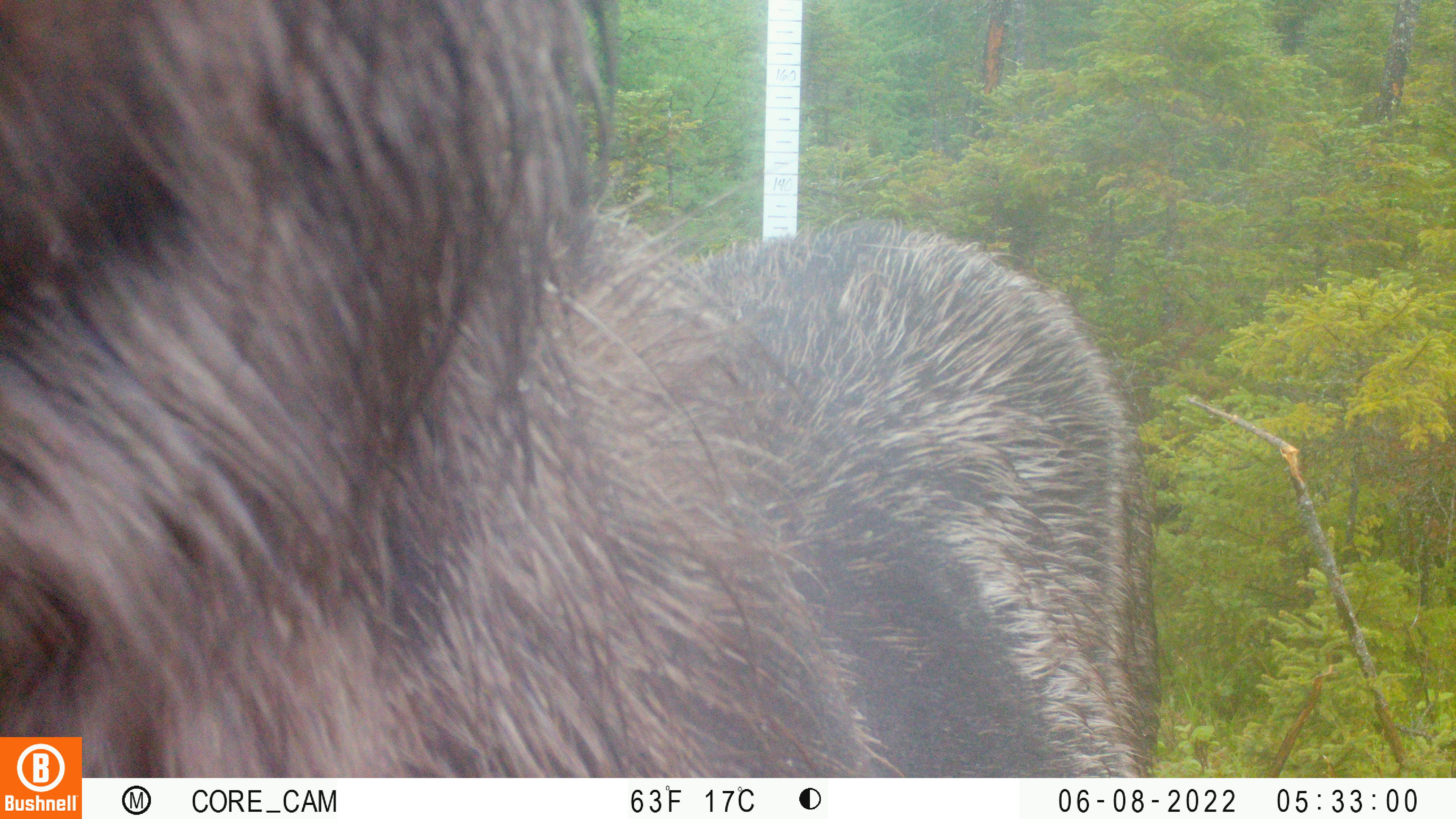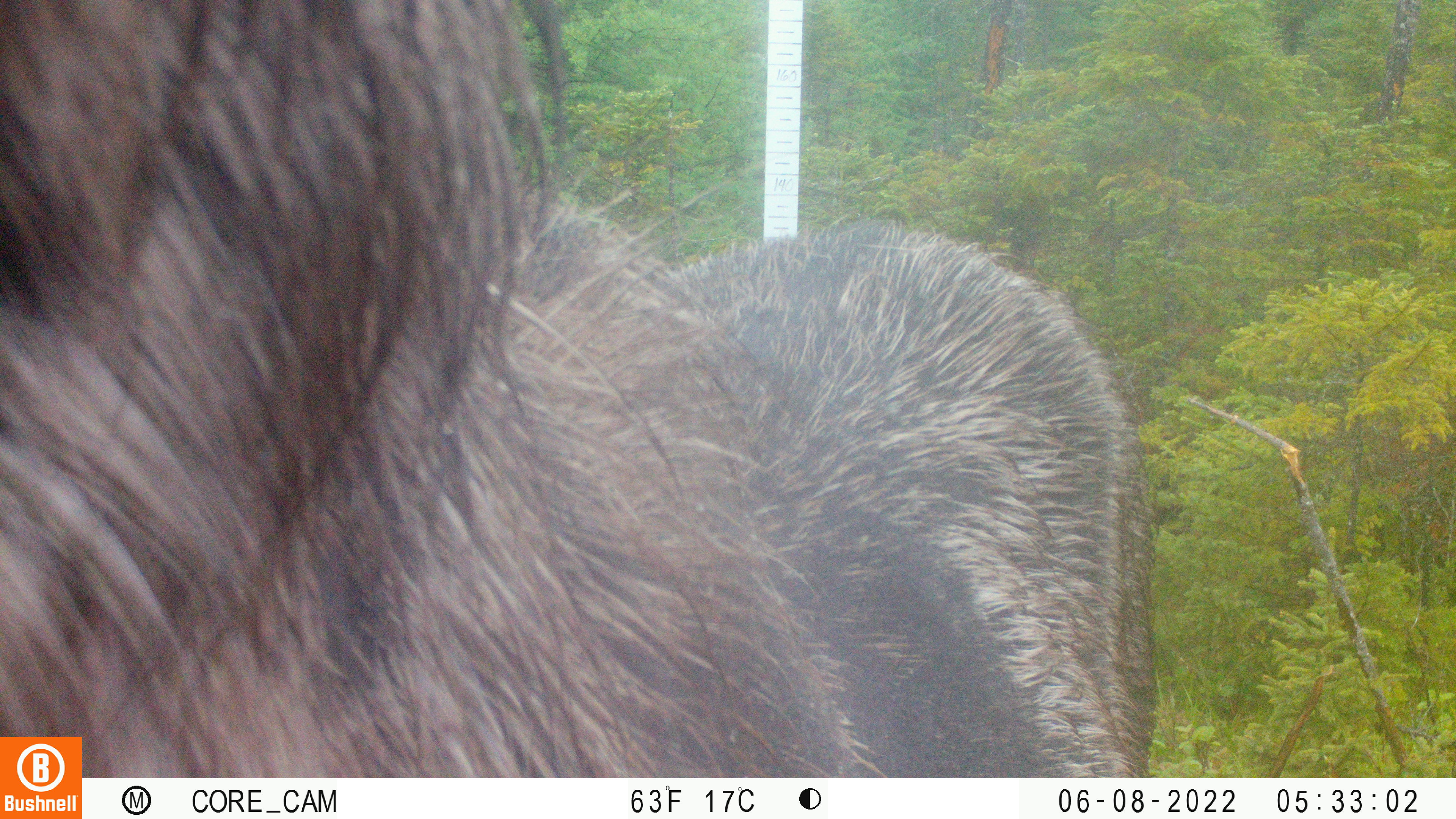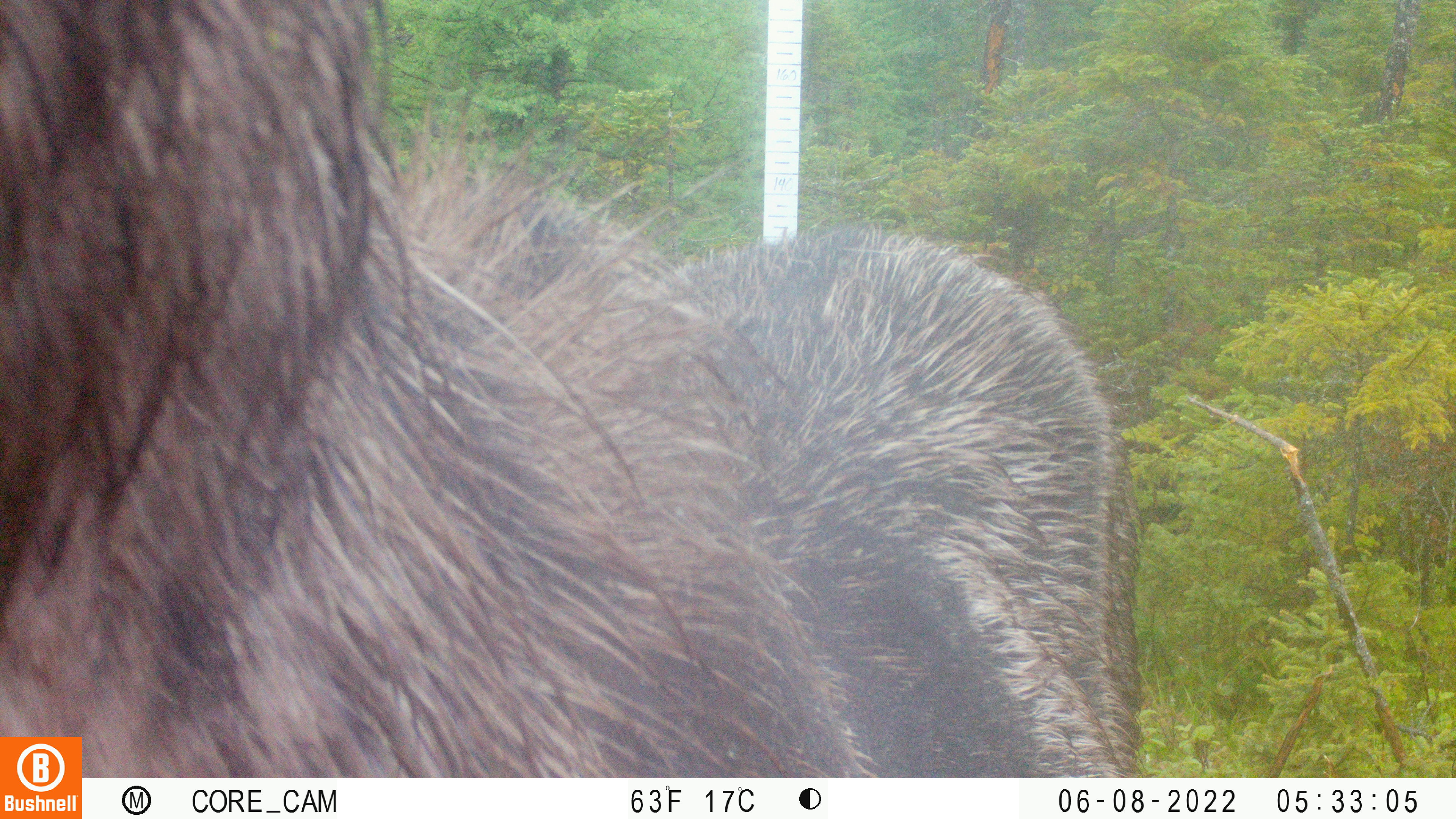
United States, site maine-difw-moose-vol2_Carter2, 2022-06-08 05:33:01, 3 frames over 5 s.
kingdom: Animalia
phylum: Chordata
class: Mammalia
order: Artiodactyla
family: Cervidae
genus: Alces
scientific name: Alces alces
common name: moose